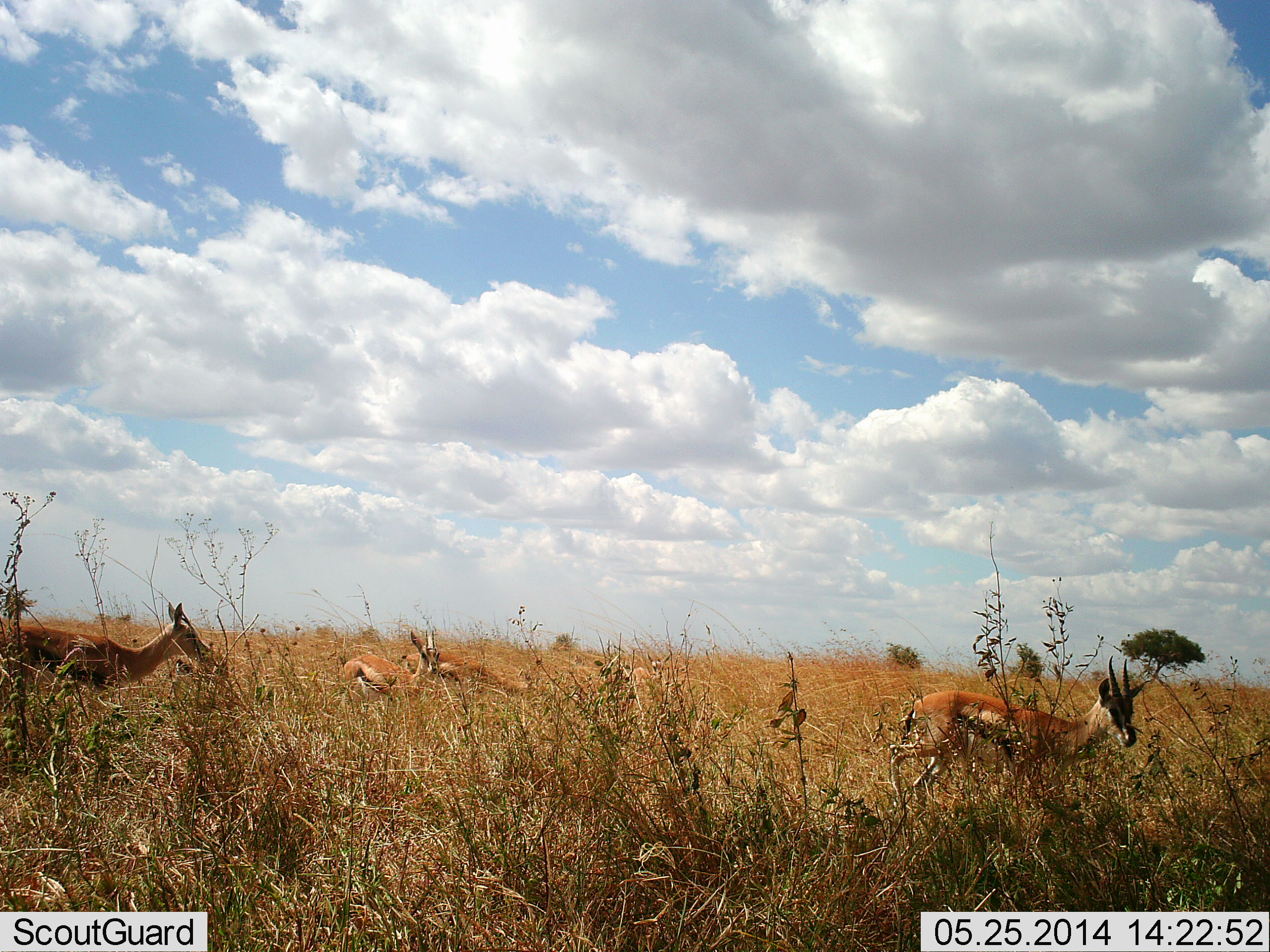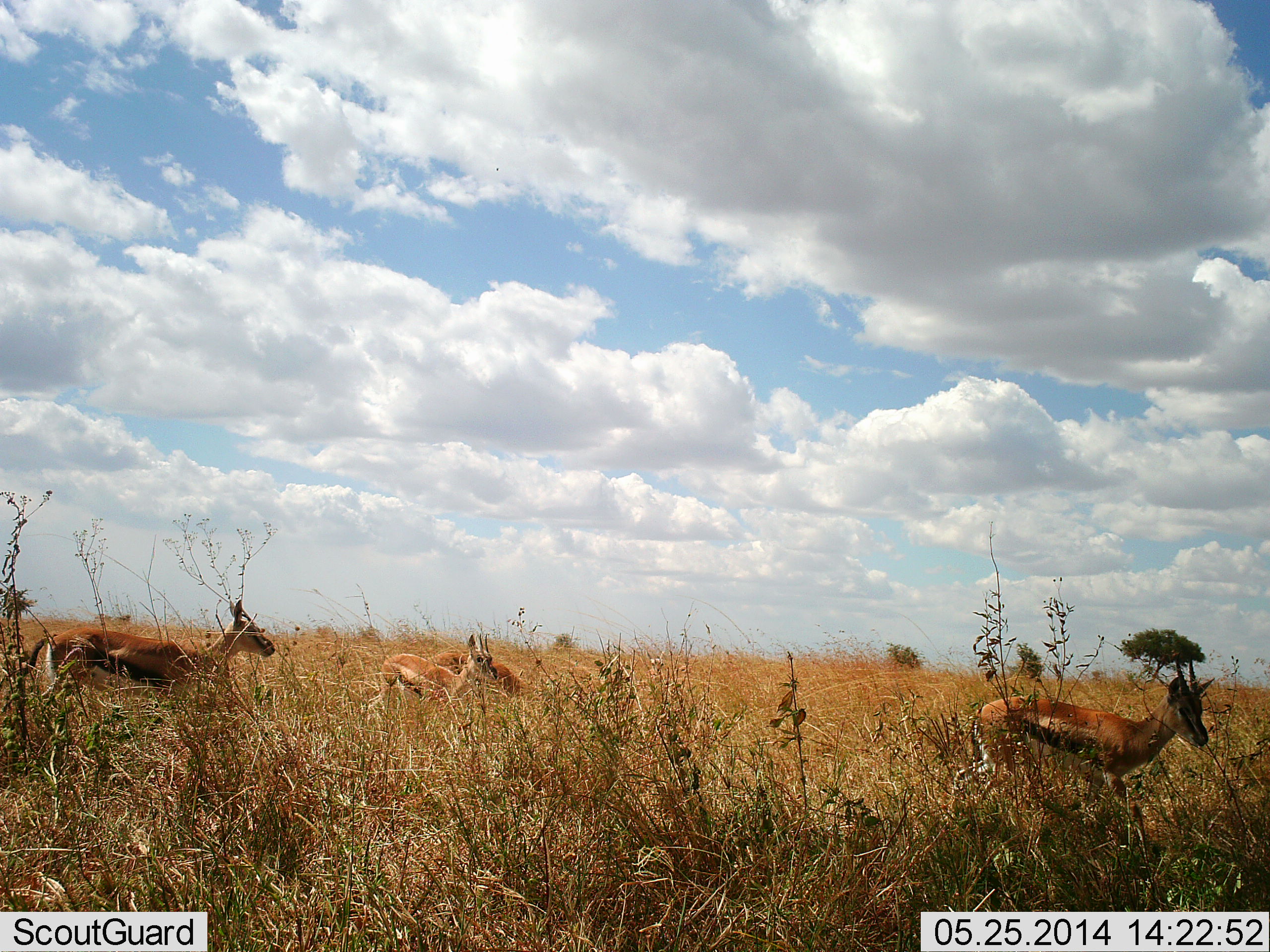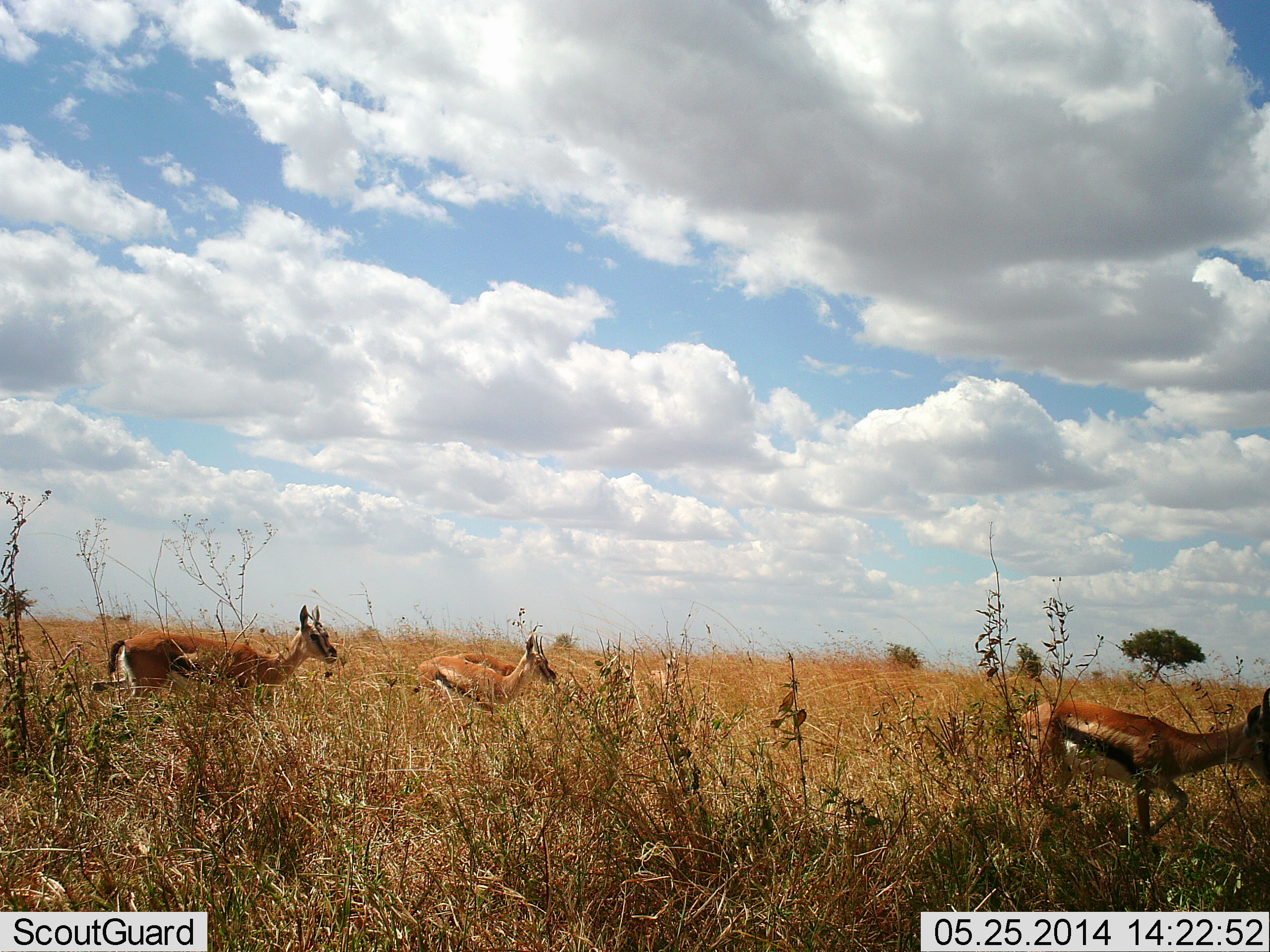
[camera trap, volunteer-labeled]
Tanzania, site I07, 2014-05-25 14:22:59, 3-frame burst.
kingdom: Animalia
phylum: Chordata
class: Mammalia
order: Artiodactyla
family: Bovidae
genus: Eudorcas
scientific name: Eudorcas thomsonii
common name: thomson's gazelle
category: gazellethomsons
Gazellethomsons (thomson's gazelle) (Eudorcas thomsonii), count 5. Behavior (volunteer vote fractions): standing 10%, resting 0%, moving 100%, interacting 0%. Young present (vote fraction): 40%. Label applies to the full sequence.